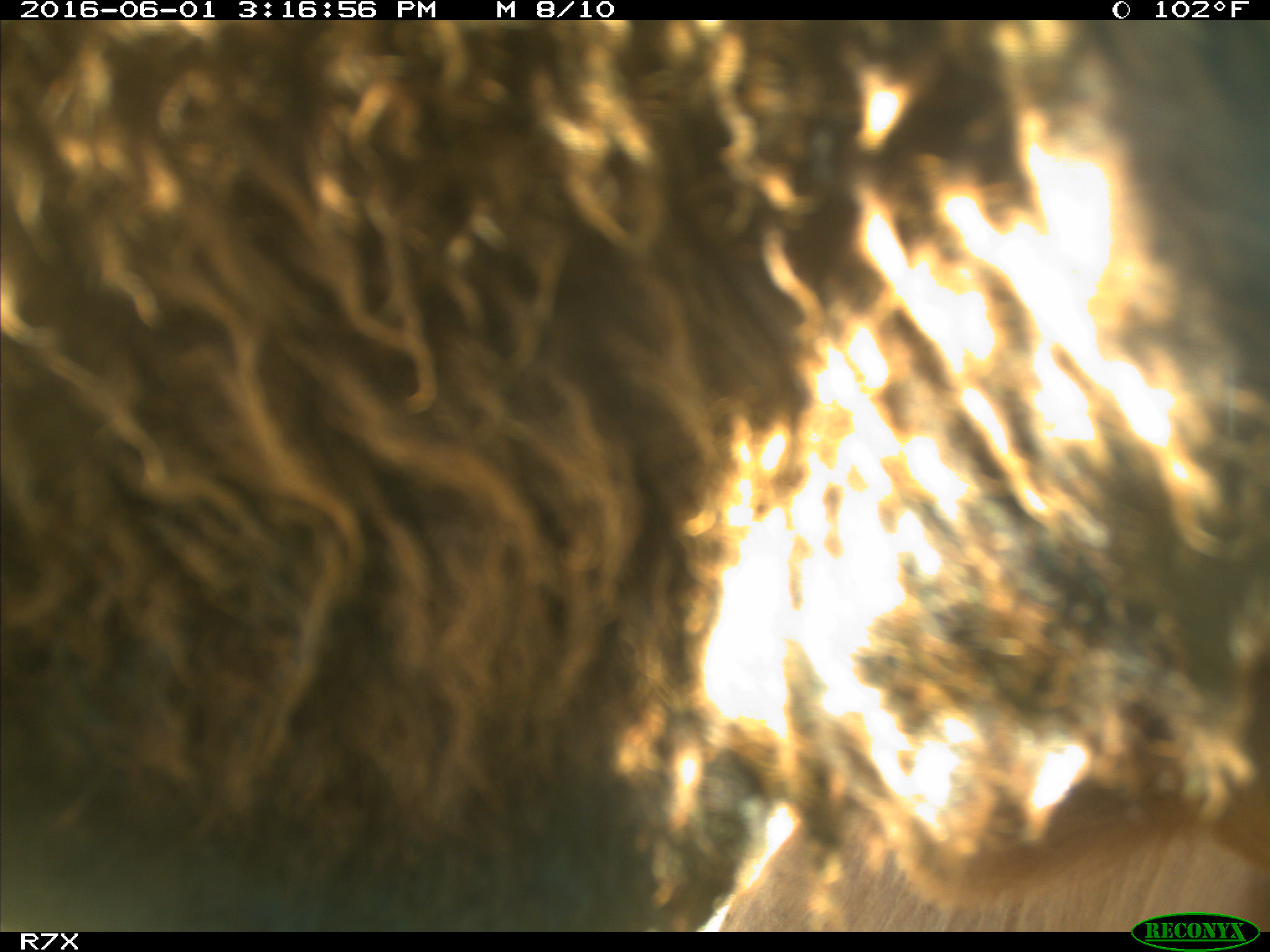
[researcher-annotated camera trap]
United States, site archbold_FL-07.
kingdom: Animalia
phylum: Chordata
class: Mammalia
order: Artiodactyla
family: Bovidae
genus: Bos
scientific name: Bos taurus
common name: domestic cow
Bos taurus (domestic cow).